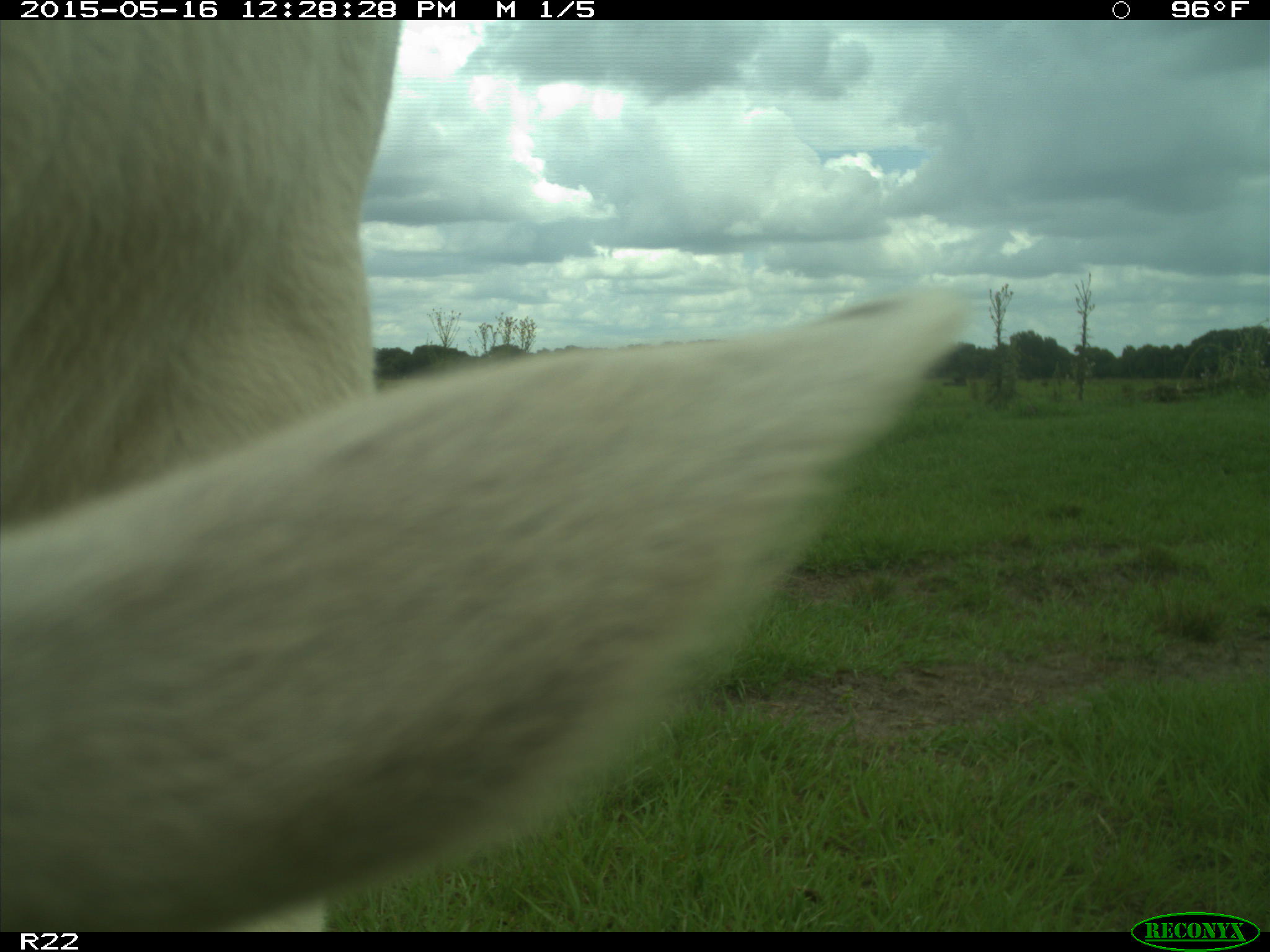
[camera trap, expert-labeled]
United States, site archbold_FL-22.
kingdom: Animalia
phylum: Chordata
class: Mammalia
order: Artiodactyla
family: Bovidae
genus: Bos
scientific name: Bos taurus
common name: domestic cow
Bos taurus (domestic cow).